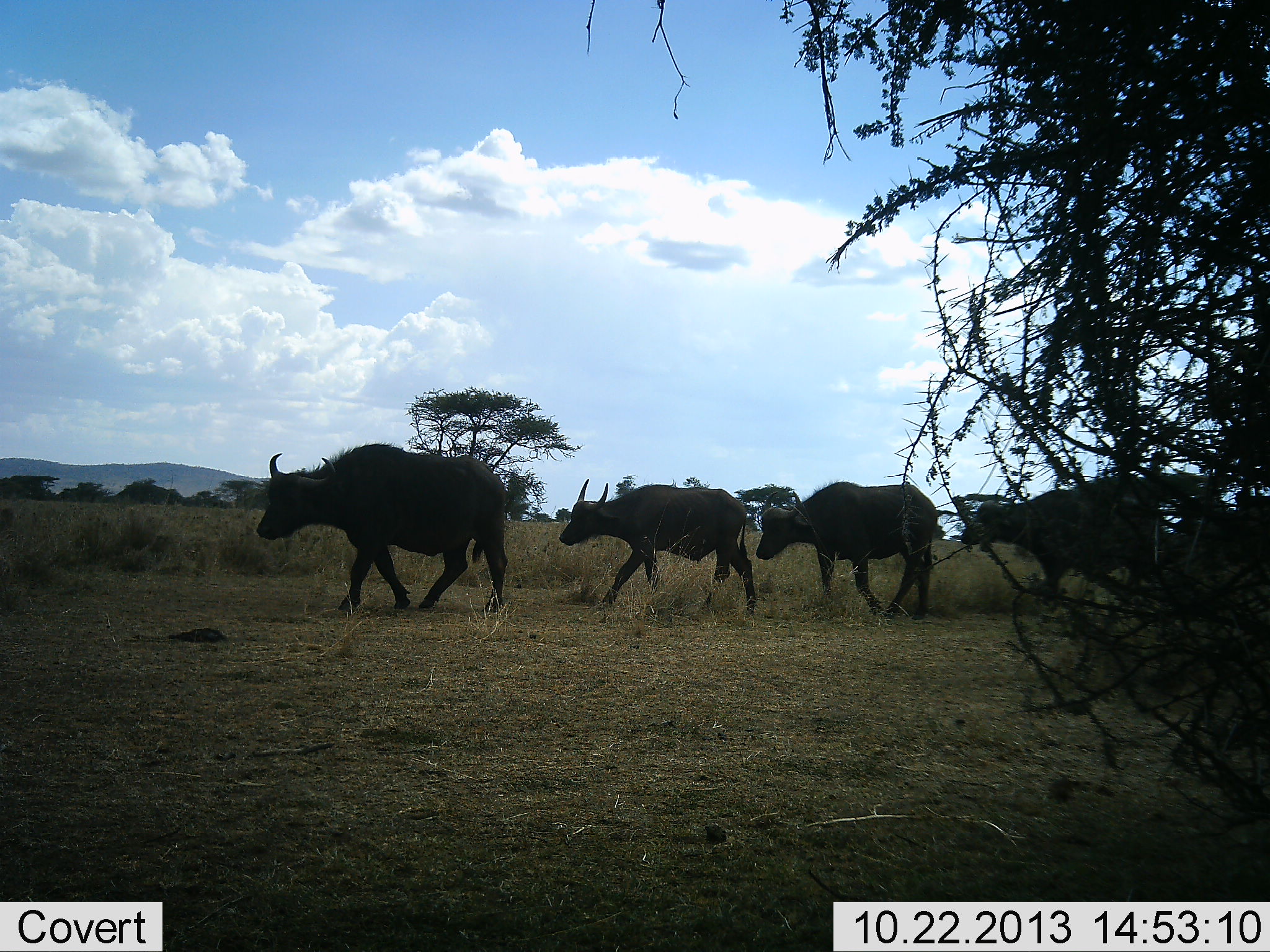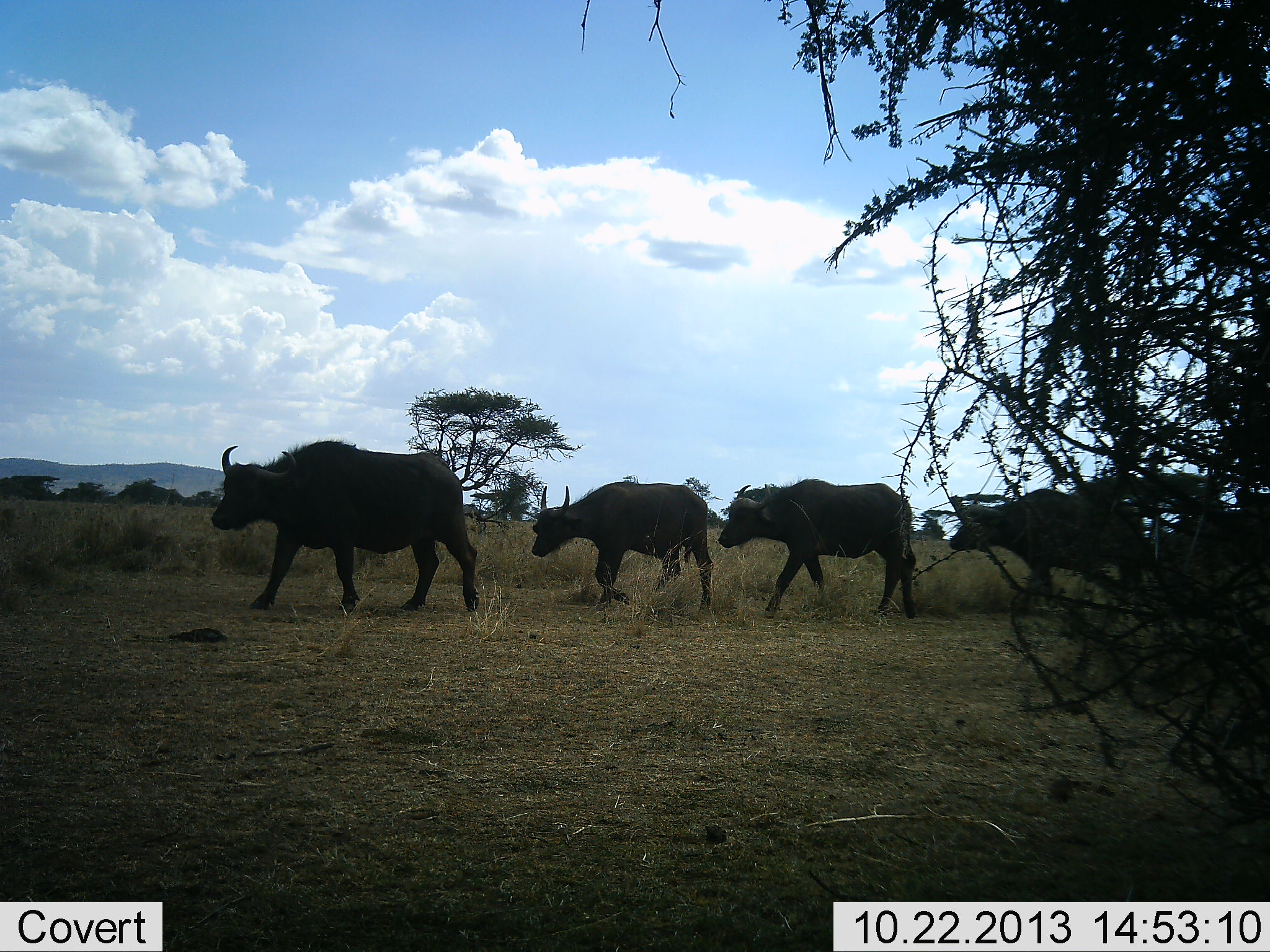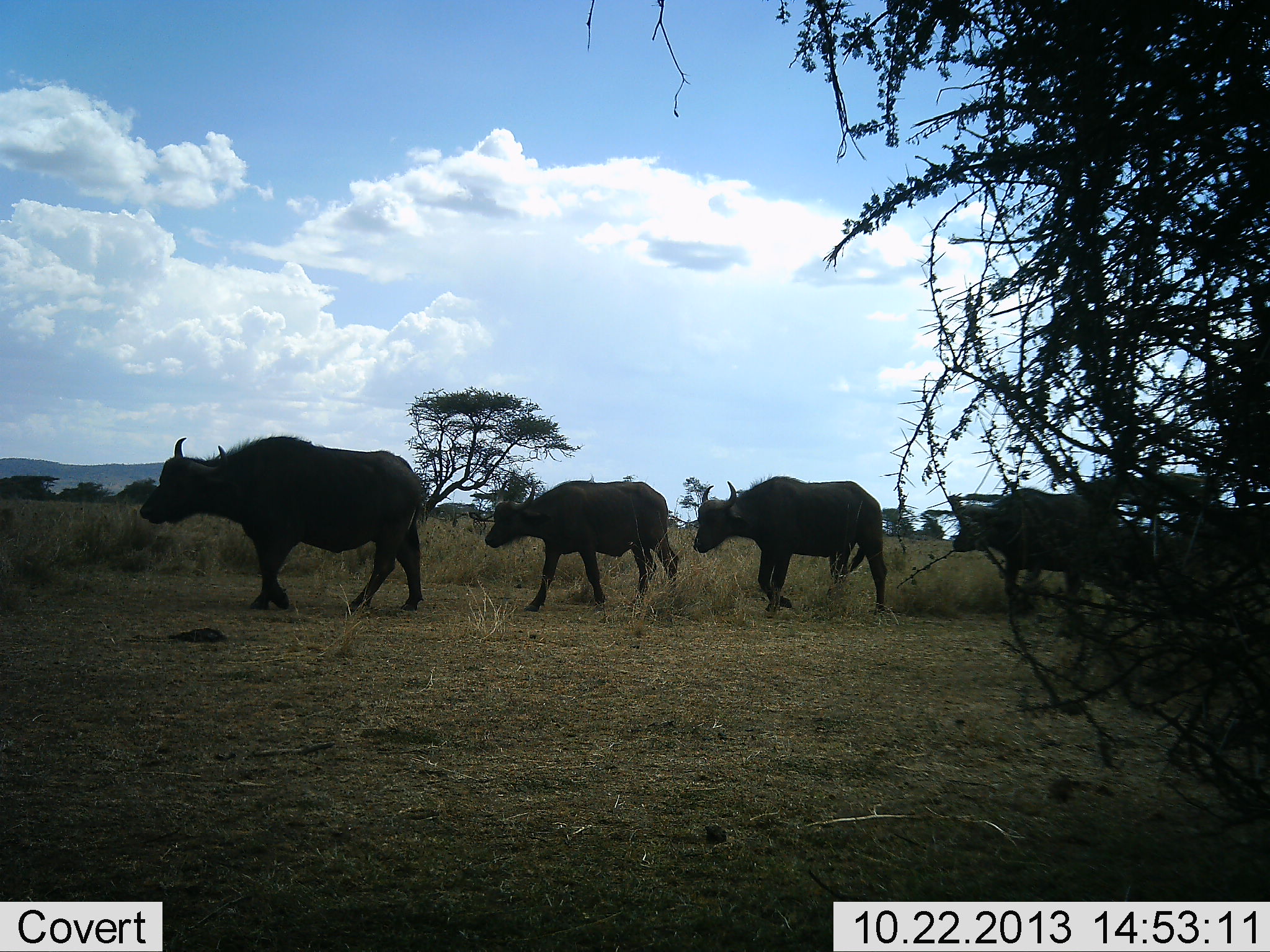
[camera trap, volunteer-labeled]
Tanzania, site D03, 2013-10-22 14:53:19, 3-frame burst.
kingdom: Animalia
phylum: Chordata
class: Mammalia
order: Artiodactyla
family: Bovidae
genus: Syncerus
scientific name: Syncerus caffer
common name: cape buffalo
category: buffalo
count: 4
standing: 0%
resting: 0%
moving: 100%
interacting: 0%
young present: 0%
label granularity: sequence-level